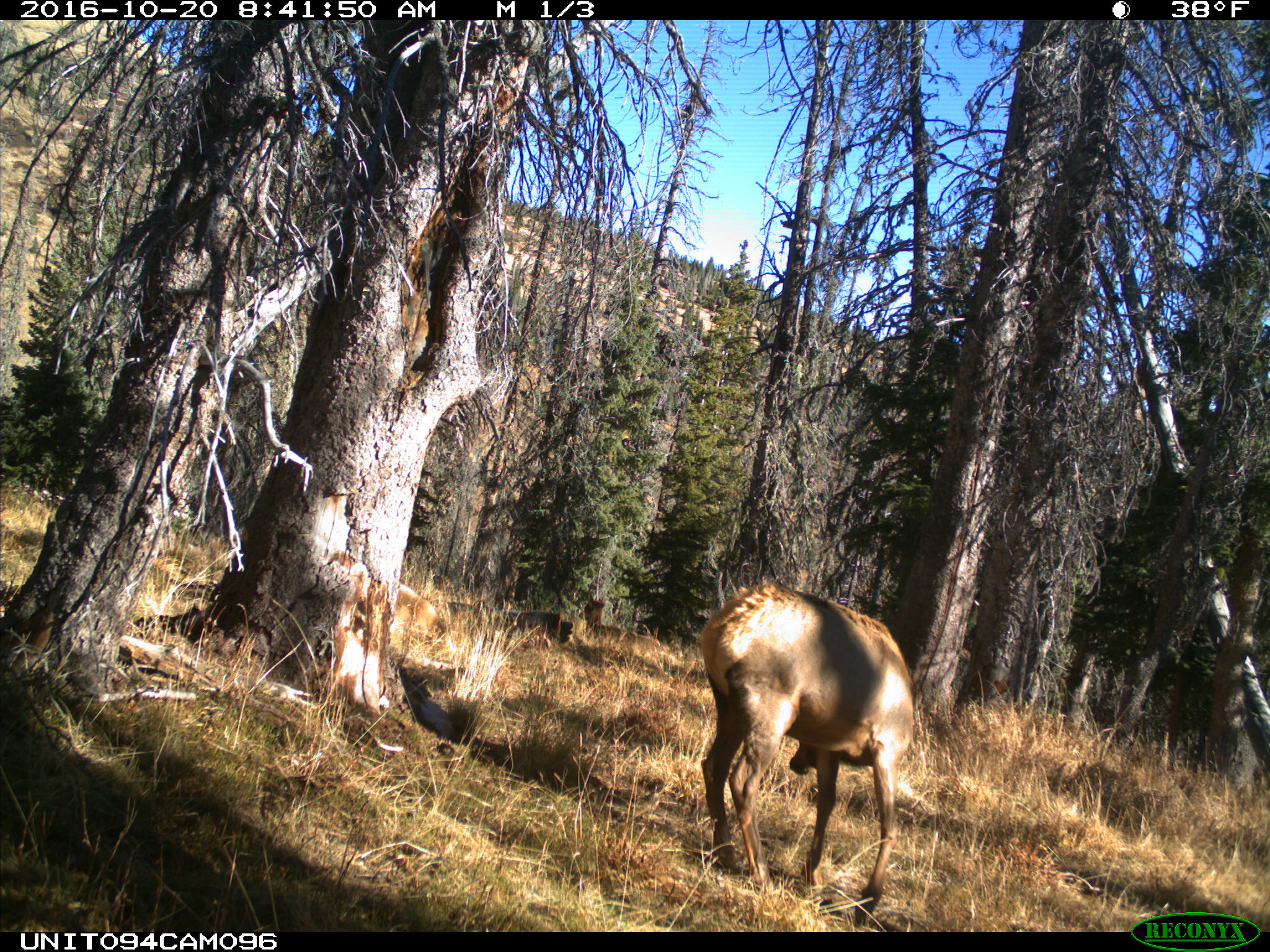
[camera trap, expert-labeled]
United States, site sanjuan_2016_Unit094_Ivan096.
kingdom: Animalia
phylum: Chordata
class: Mammalia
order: Artiodactyla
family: Cervidae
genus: Cervus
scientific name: Cervus elaphus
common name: red deer